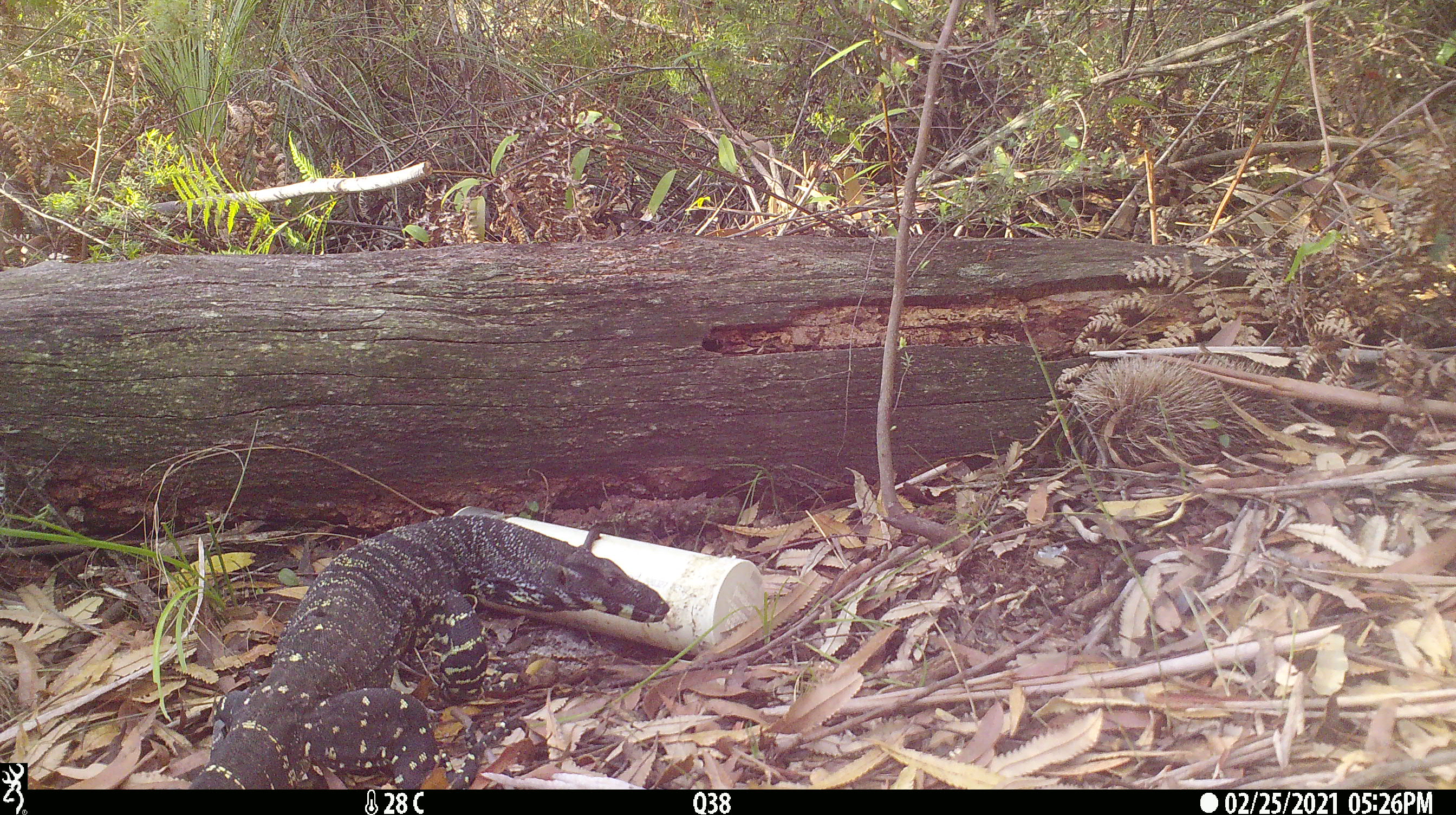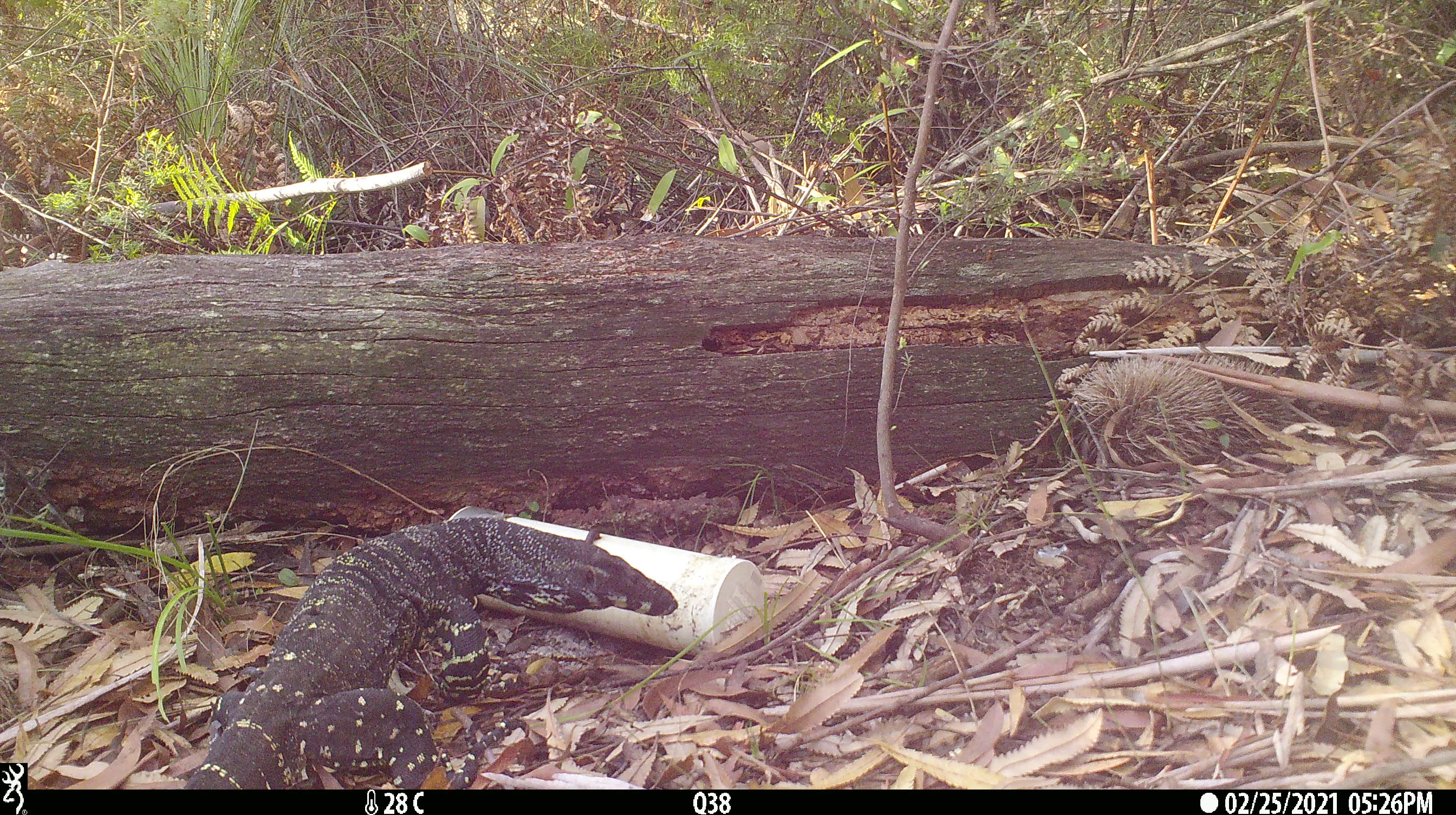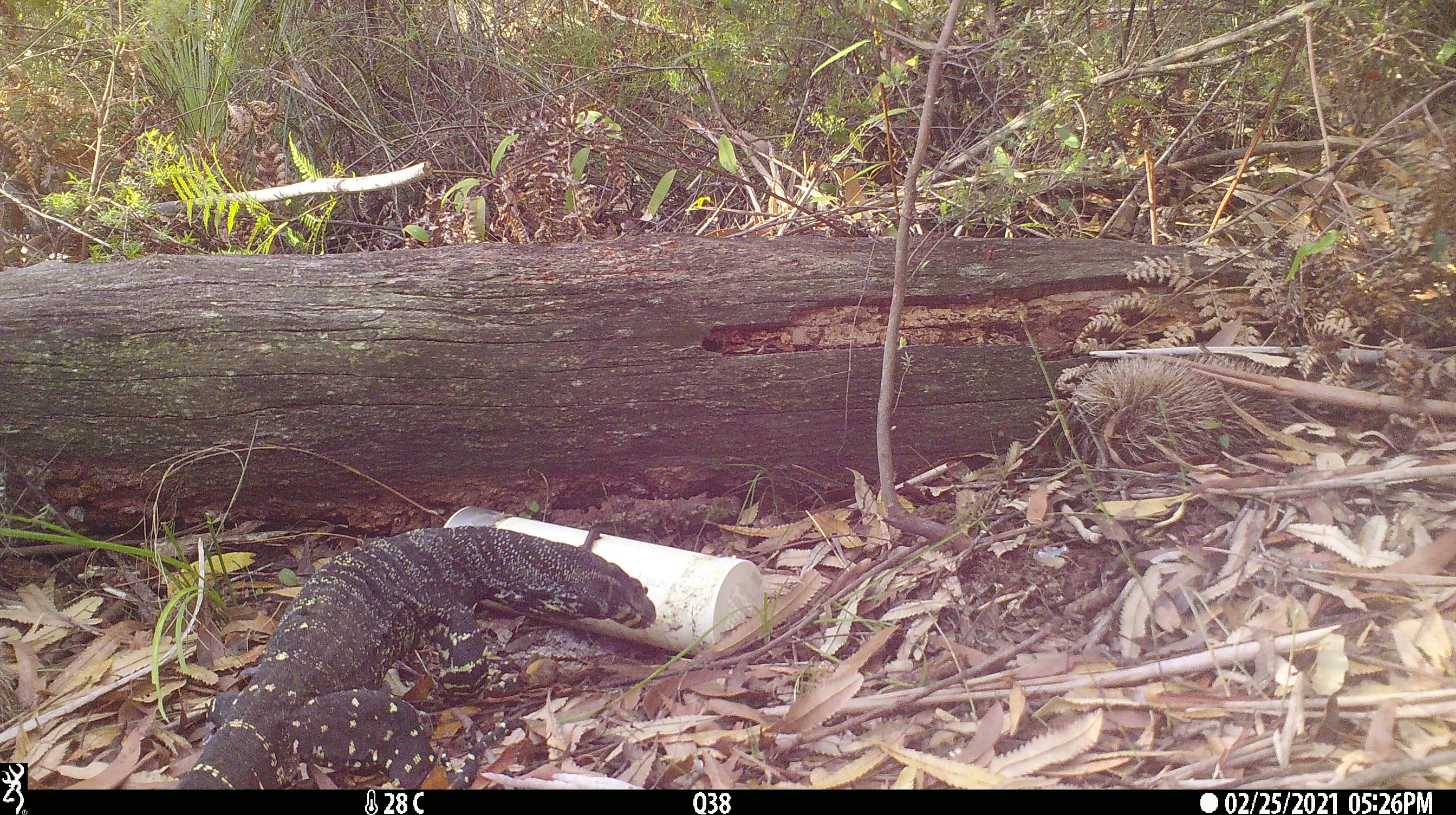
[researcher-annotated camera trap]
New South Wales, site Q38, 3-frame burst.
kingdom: Animalia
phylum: Chordata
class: Reptilia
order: Squamata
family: Varanidae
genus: Varanus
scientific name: Varanus varius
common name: lace monitor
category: goanna